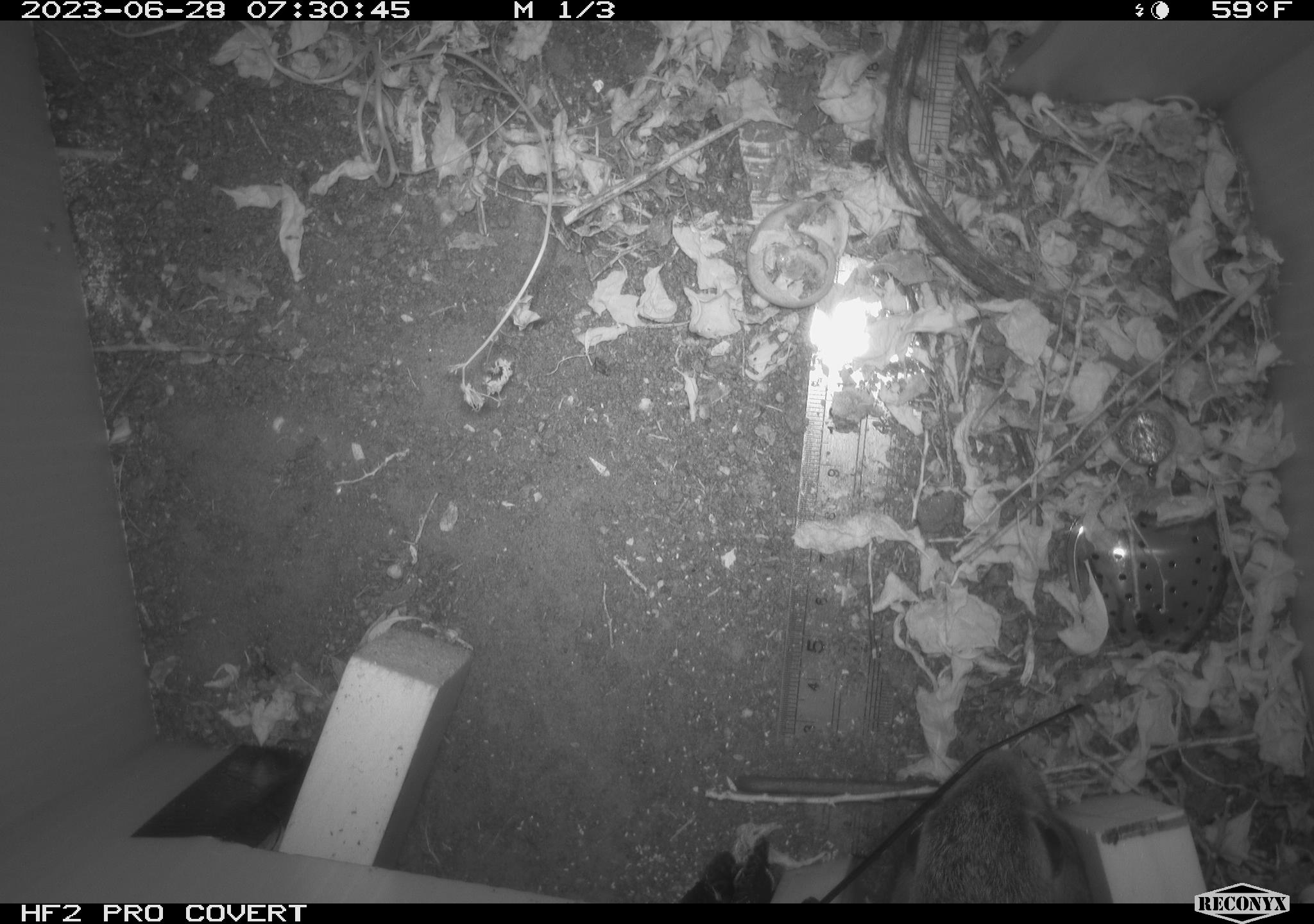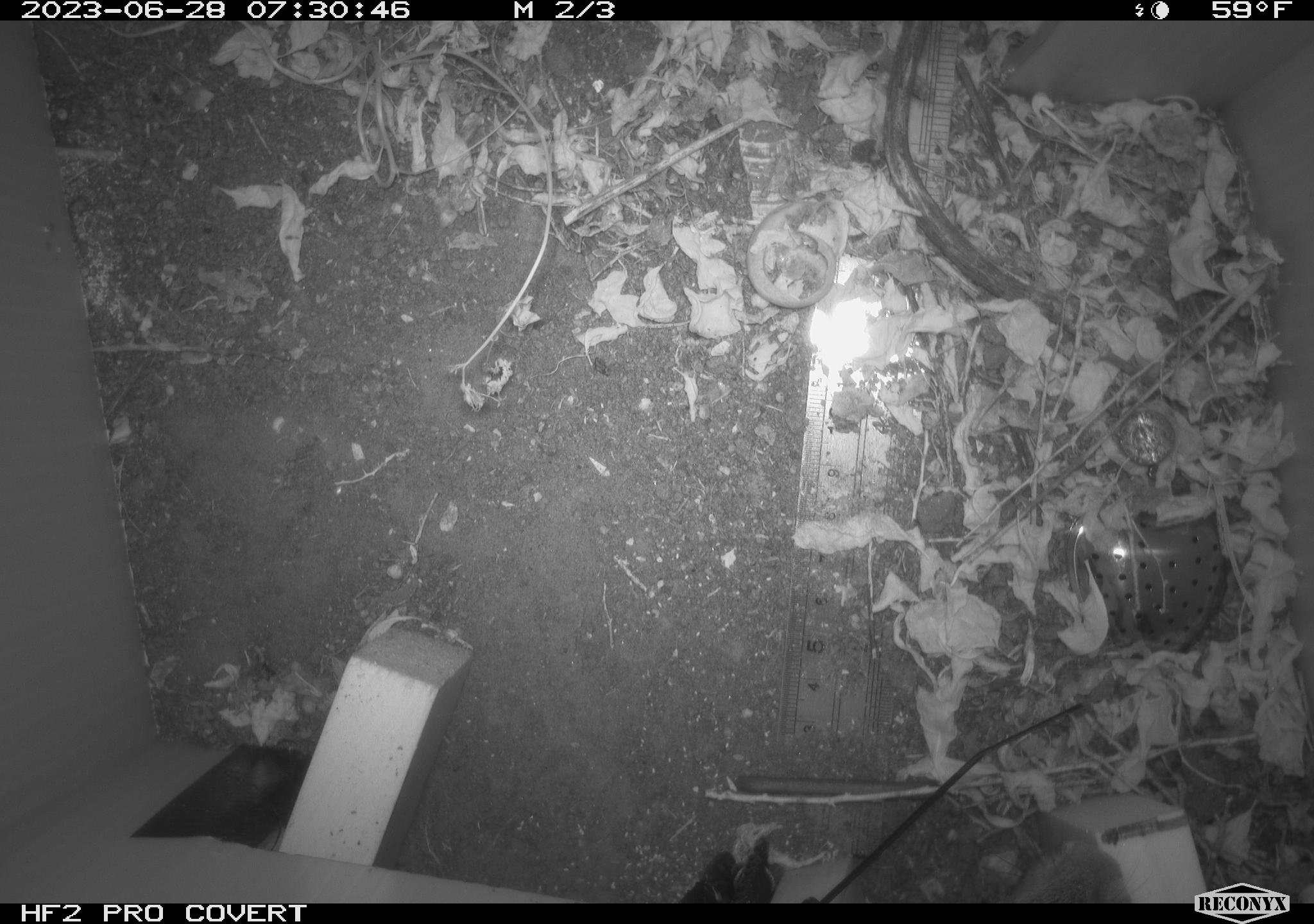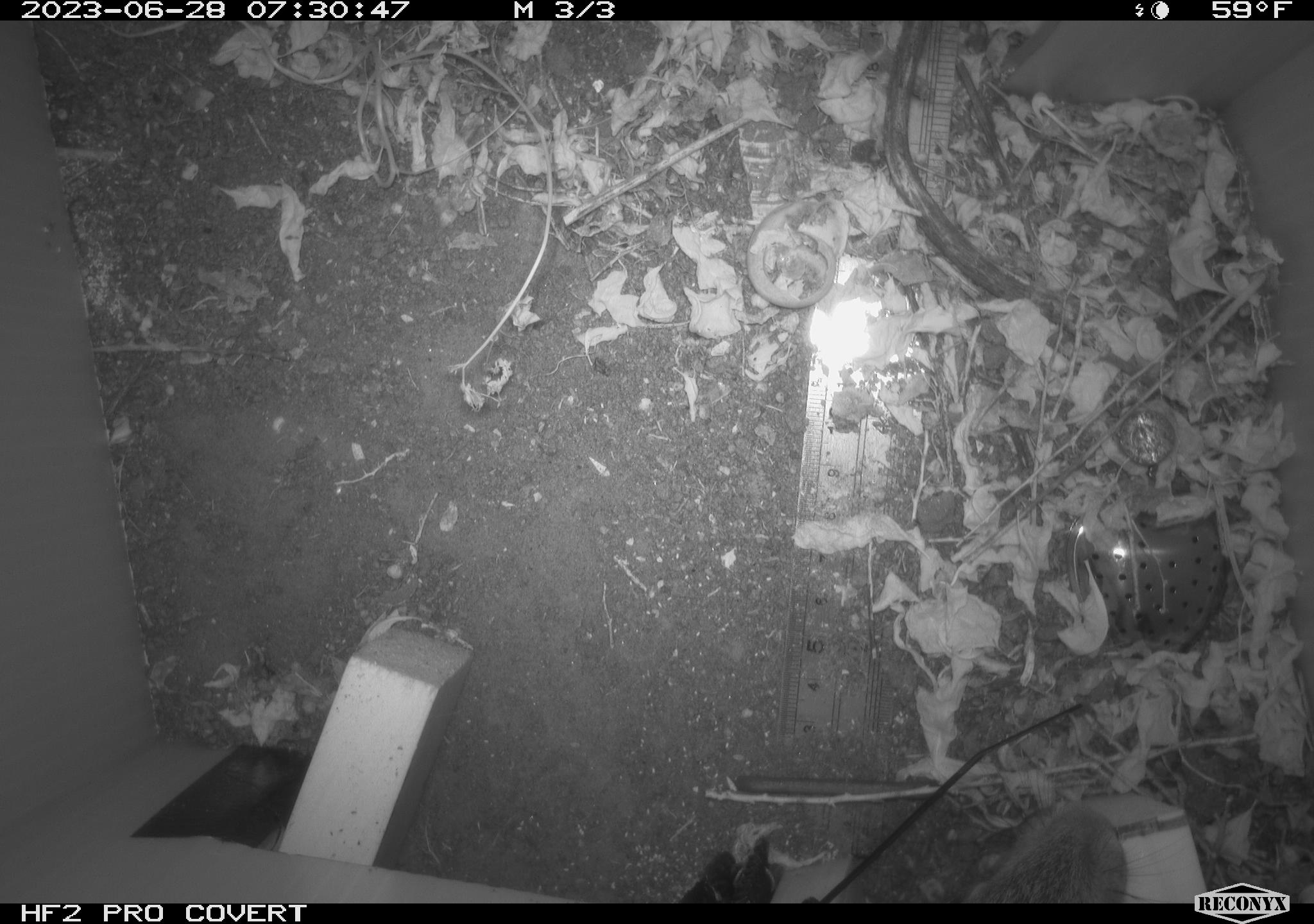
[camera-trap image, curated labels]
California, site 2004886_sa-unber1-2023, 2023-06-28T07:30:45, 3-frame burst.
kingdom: Animalia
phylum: Chordata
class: Mammalia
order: Lagomorpha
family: Leporidae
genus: Sylvilagus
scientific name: Sylvilagus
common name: cottontail rabbits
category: sylvilagus species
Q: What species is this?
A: Sylvilagus species (cottontail rabbits) (Sylvilagus).